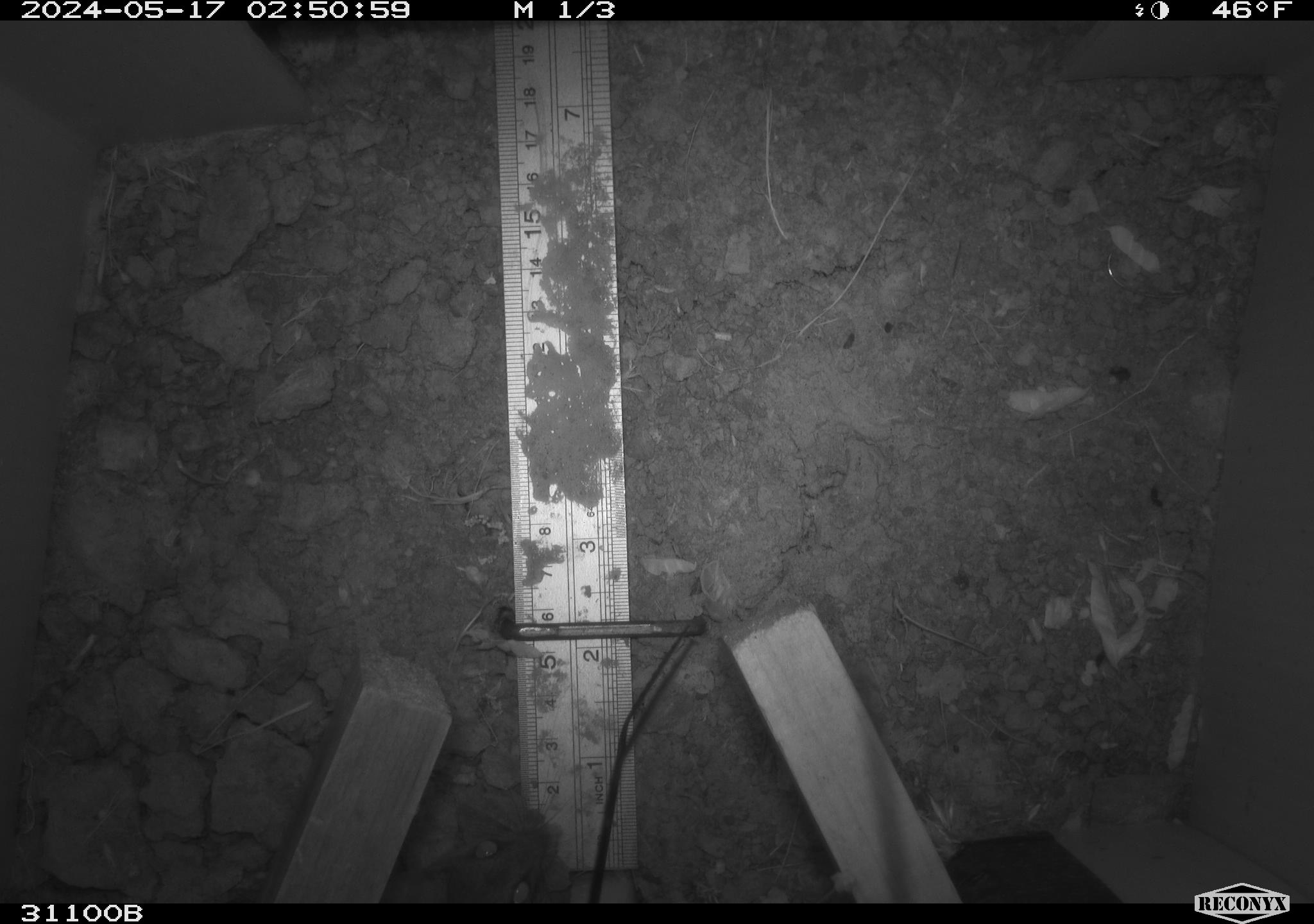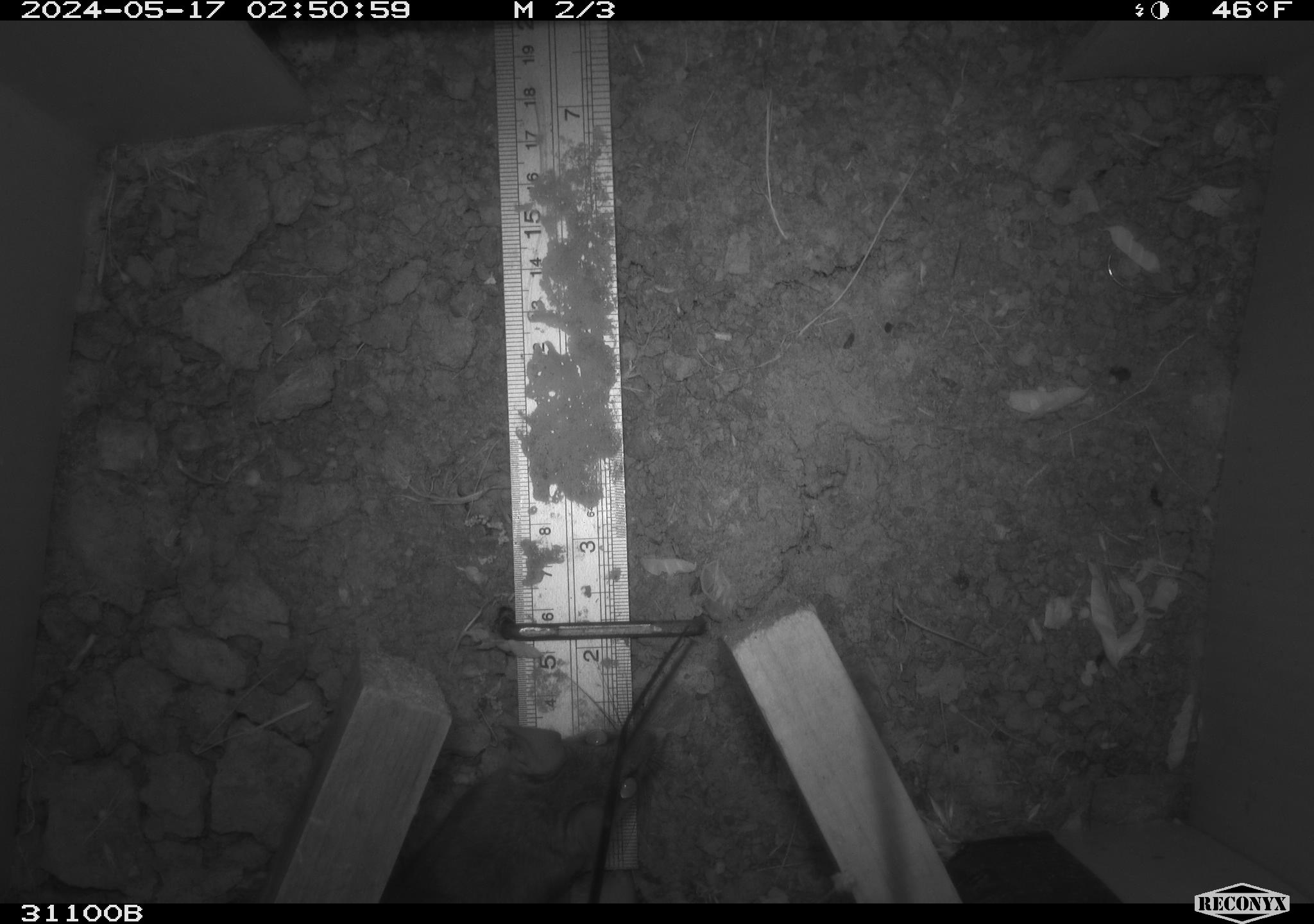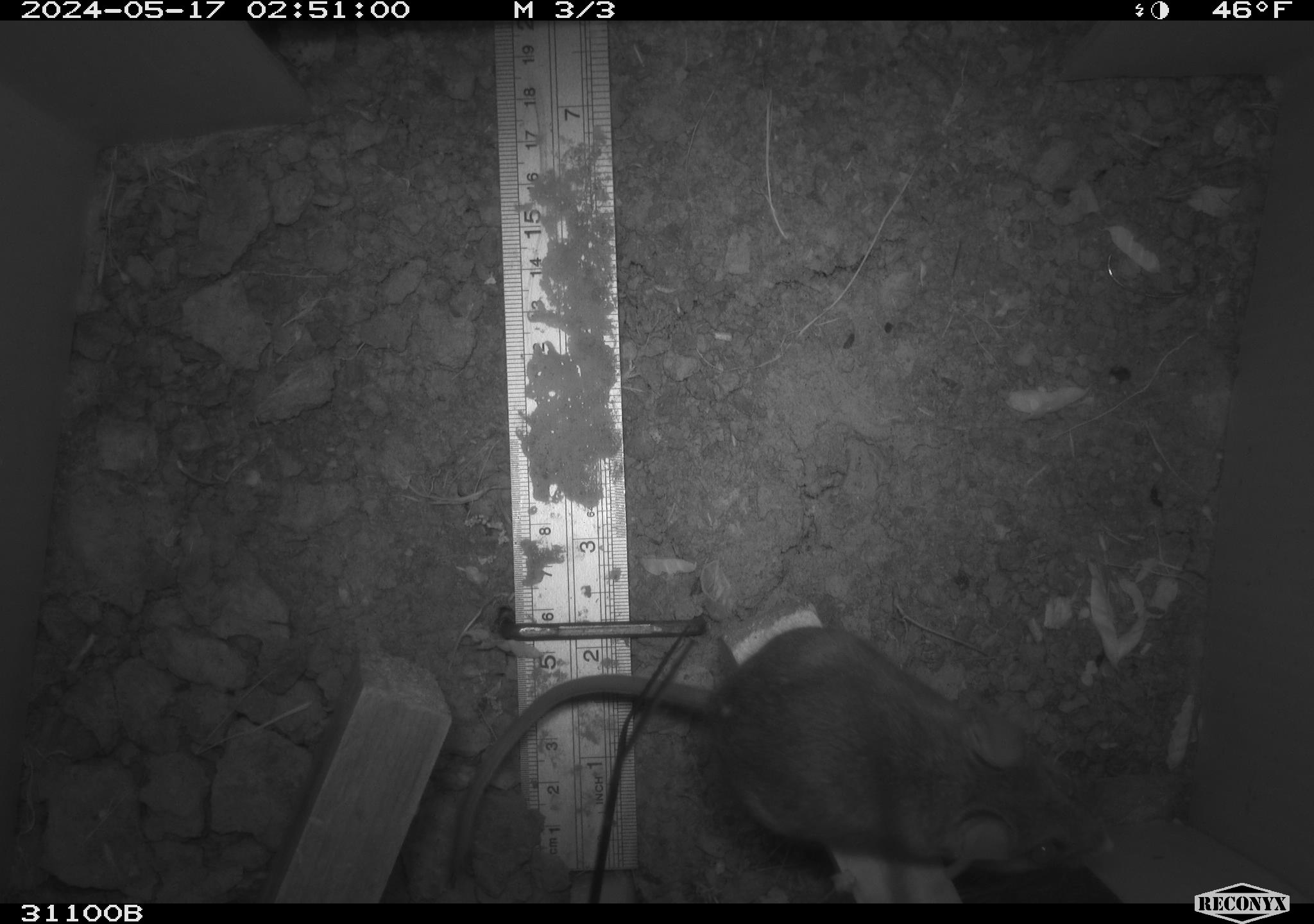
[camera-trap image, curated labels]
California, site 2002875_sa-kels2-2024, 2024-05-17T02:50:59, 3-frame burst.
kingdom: Animalia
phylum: Chordata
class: Mammalia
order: Rodentia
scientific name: Rodentia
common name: rodent